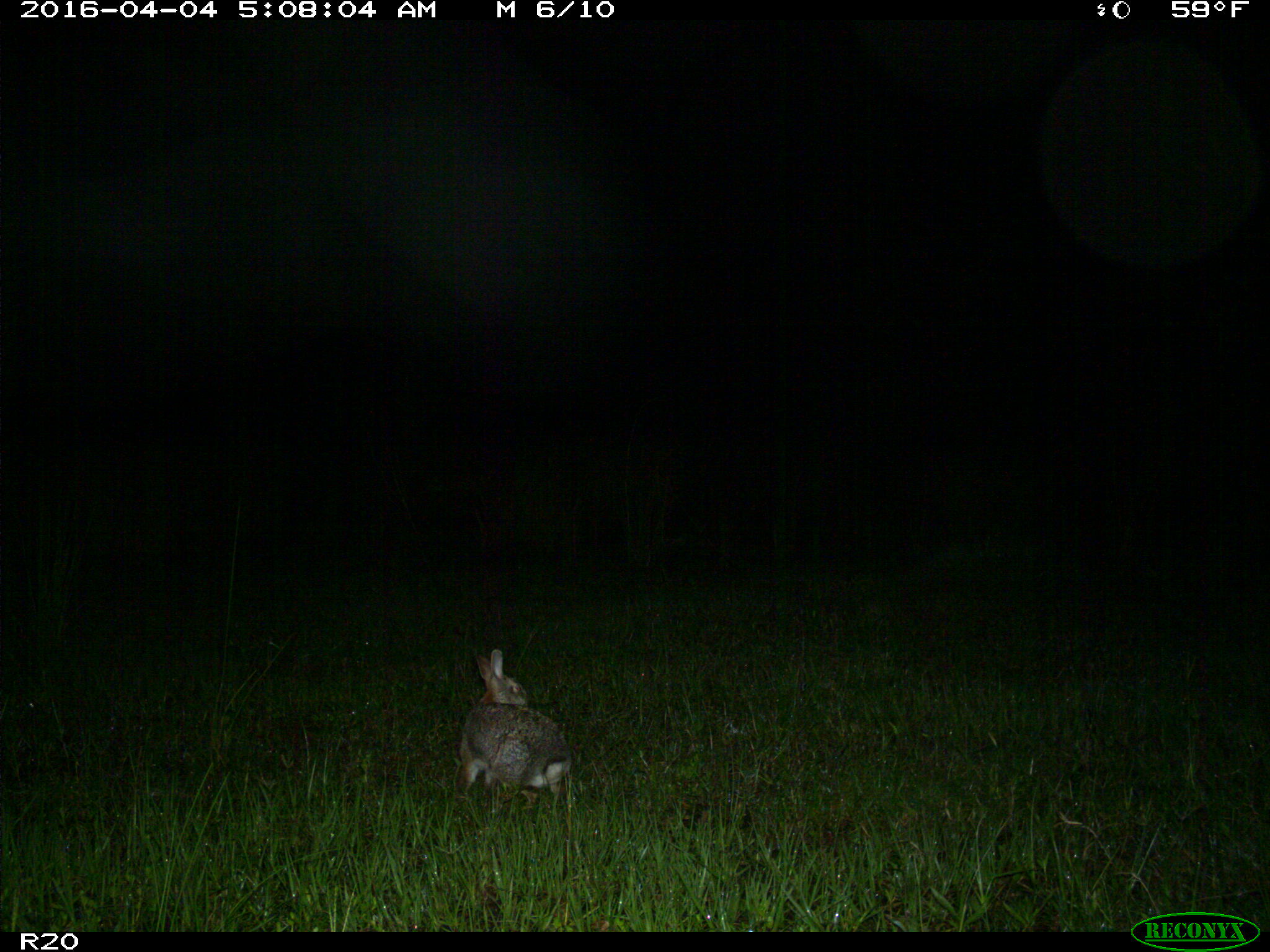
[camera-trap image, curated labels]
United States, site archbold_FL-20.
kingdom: Animalia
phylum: Chordata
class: Mammalia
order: Lagomorpha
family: Leporidae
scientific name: Leporidae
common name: rabbits and hares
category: unidentified rabbit